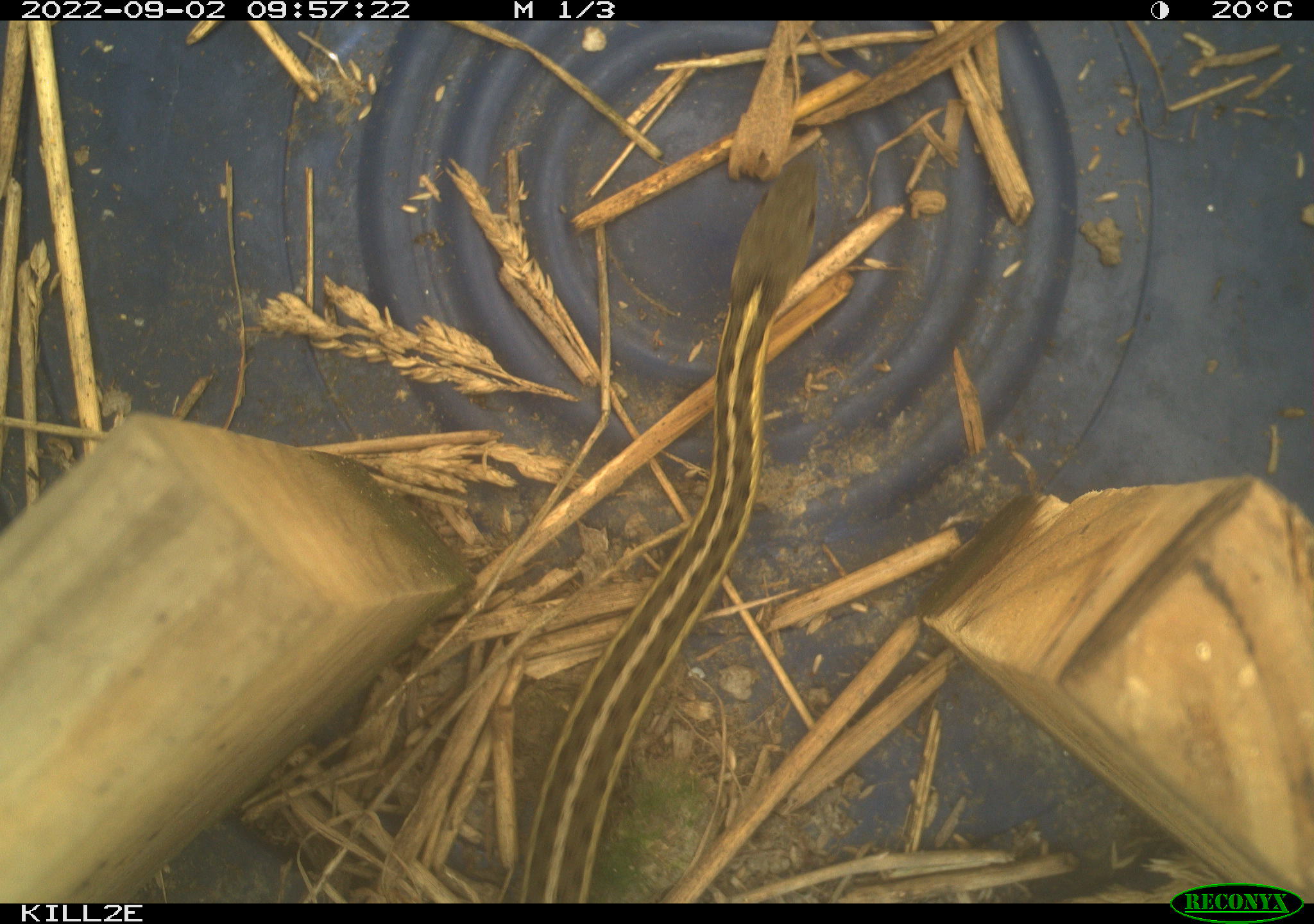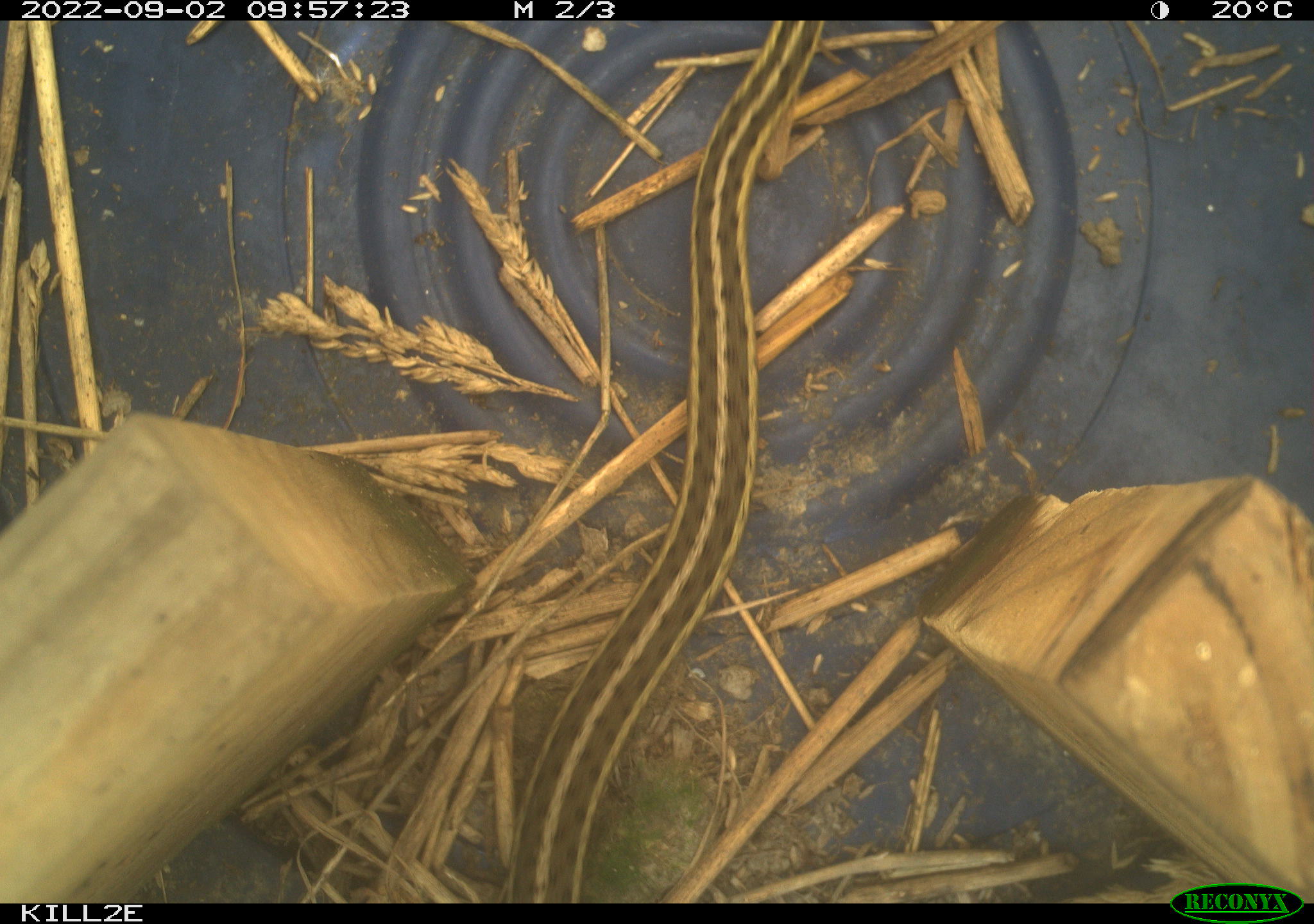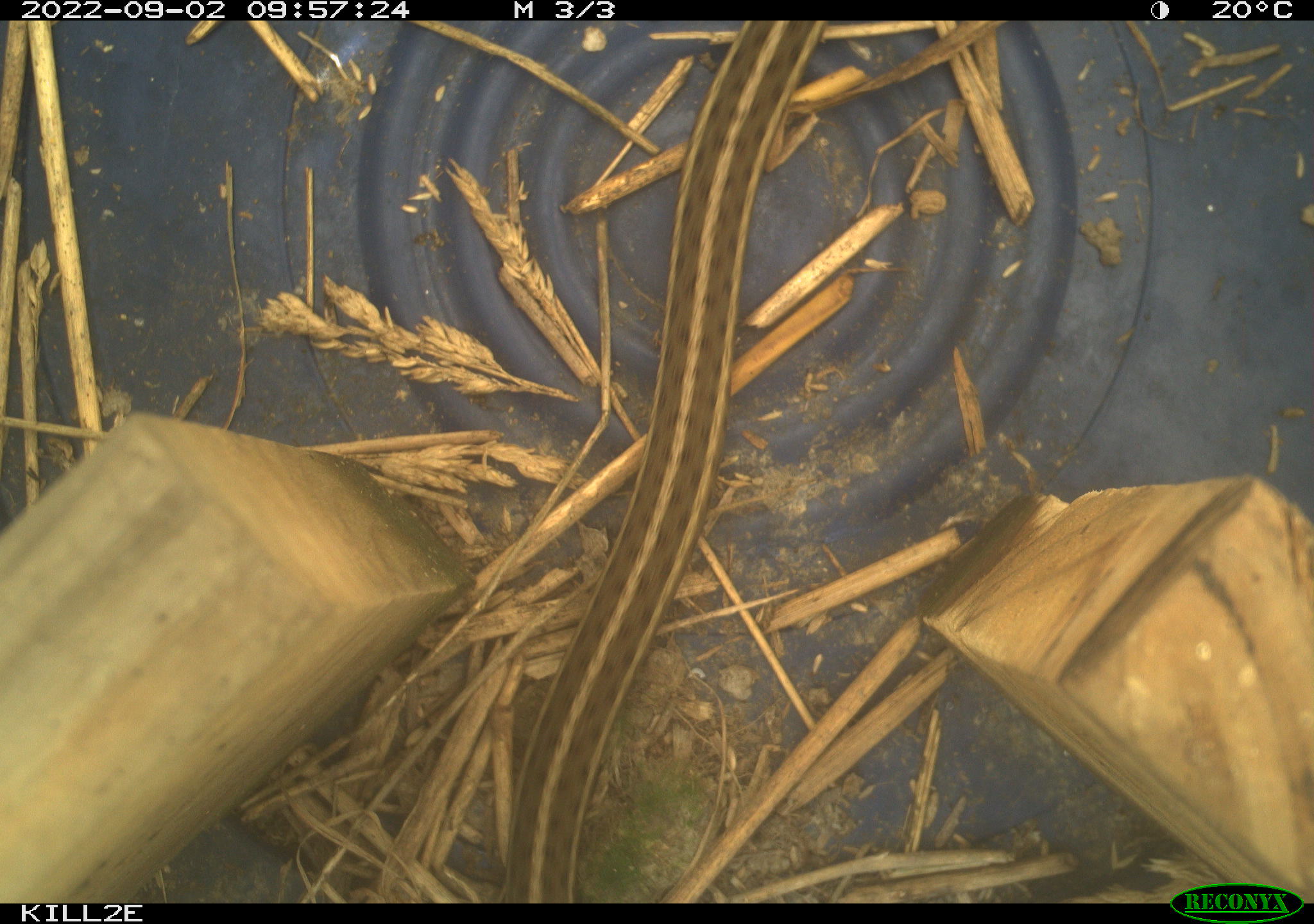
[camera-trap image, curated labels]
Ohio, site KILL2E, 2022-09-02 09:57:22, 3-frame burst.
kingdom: Animalia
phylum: Chordata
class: Reptilia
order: Squamata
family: Colubridae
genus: Thamnophis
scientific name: Thamnophis sirtalis sirtalis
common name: eastern gartersnake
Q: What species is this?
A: Eastern gartersnake (Thamnophis sirtalis sirtalis).